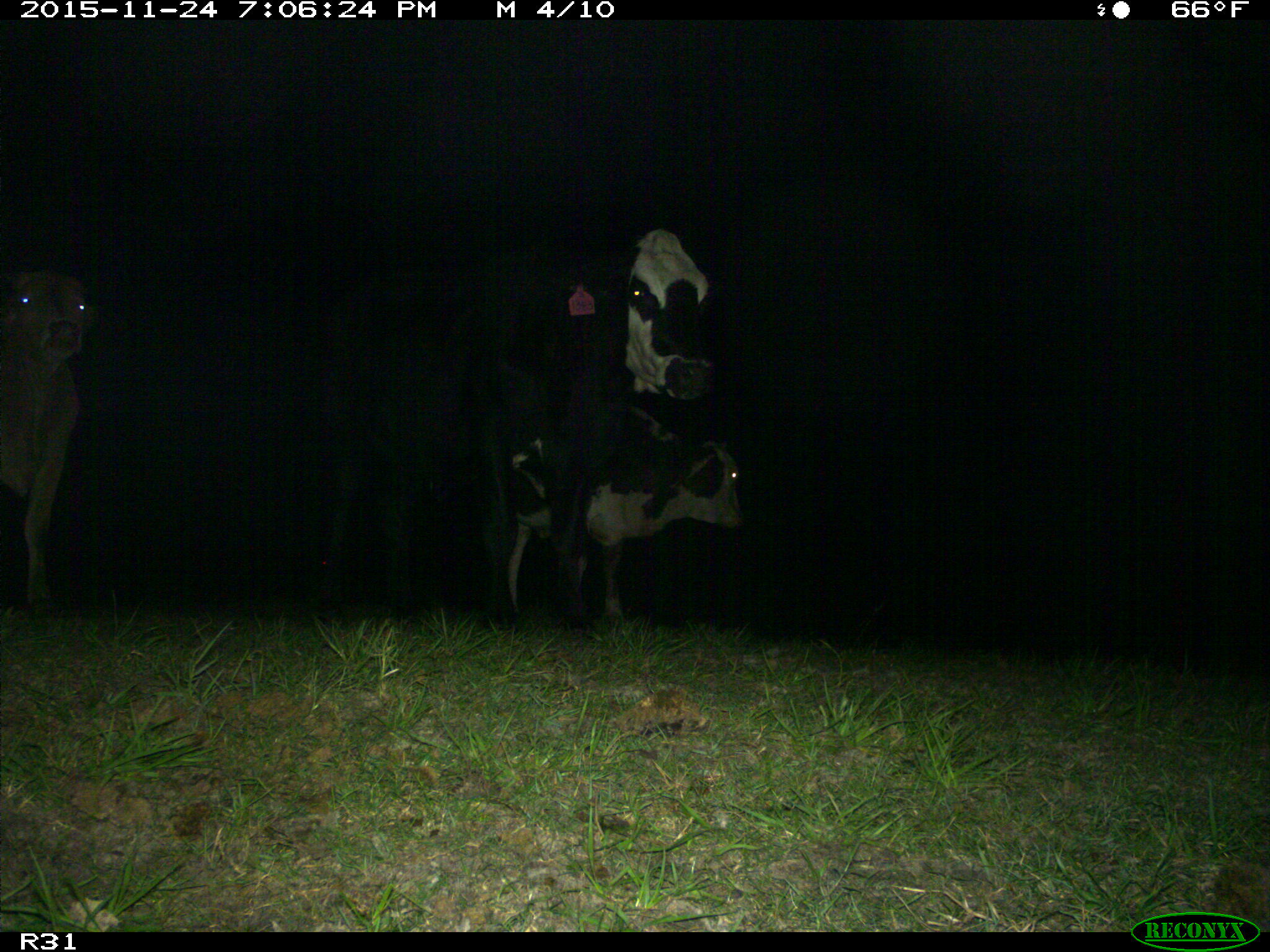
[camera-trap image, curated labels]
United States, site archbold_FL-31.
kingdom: Animalia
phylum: Chordata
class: Mammalia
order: Artiodactyla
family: Bovidae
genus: Bos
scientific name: Bos taurus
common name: domestic cow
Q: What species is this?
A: Bos taurus (domestic cow).